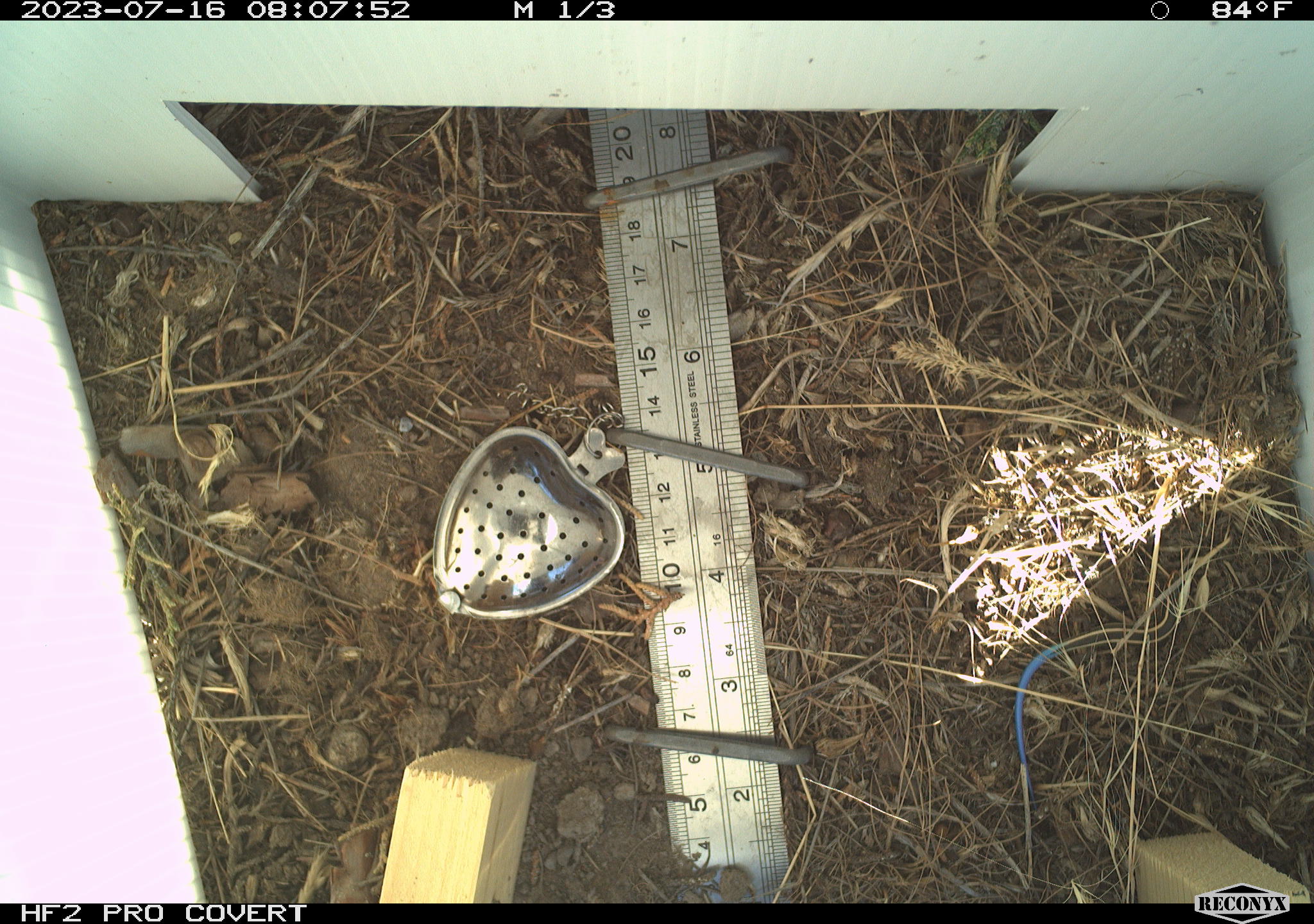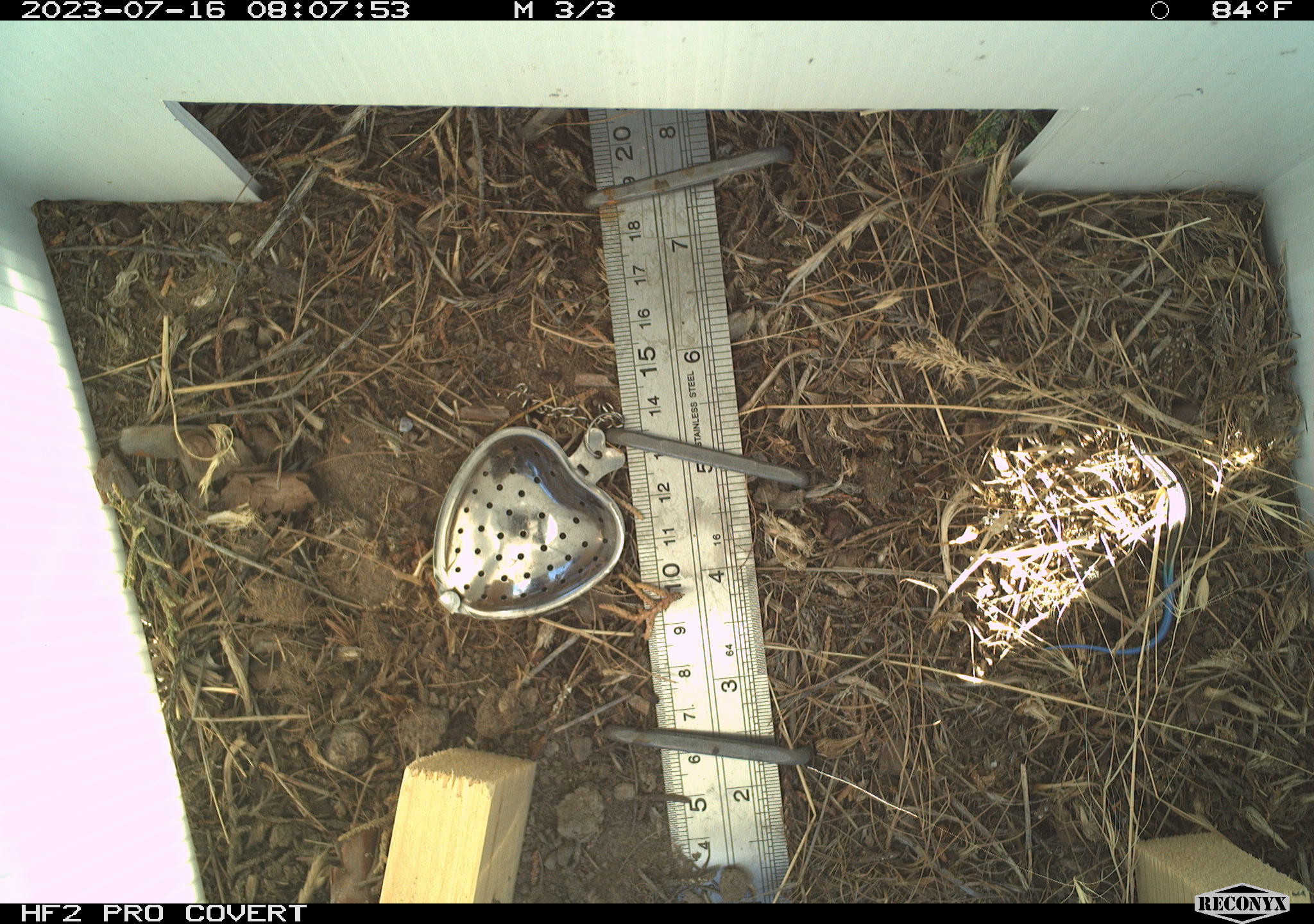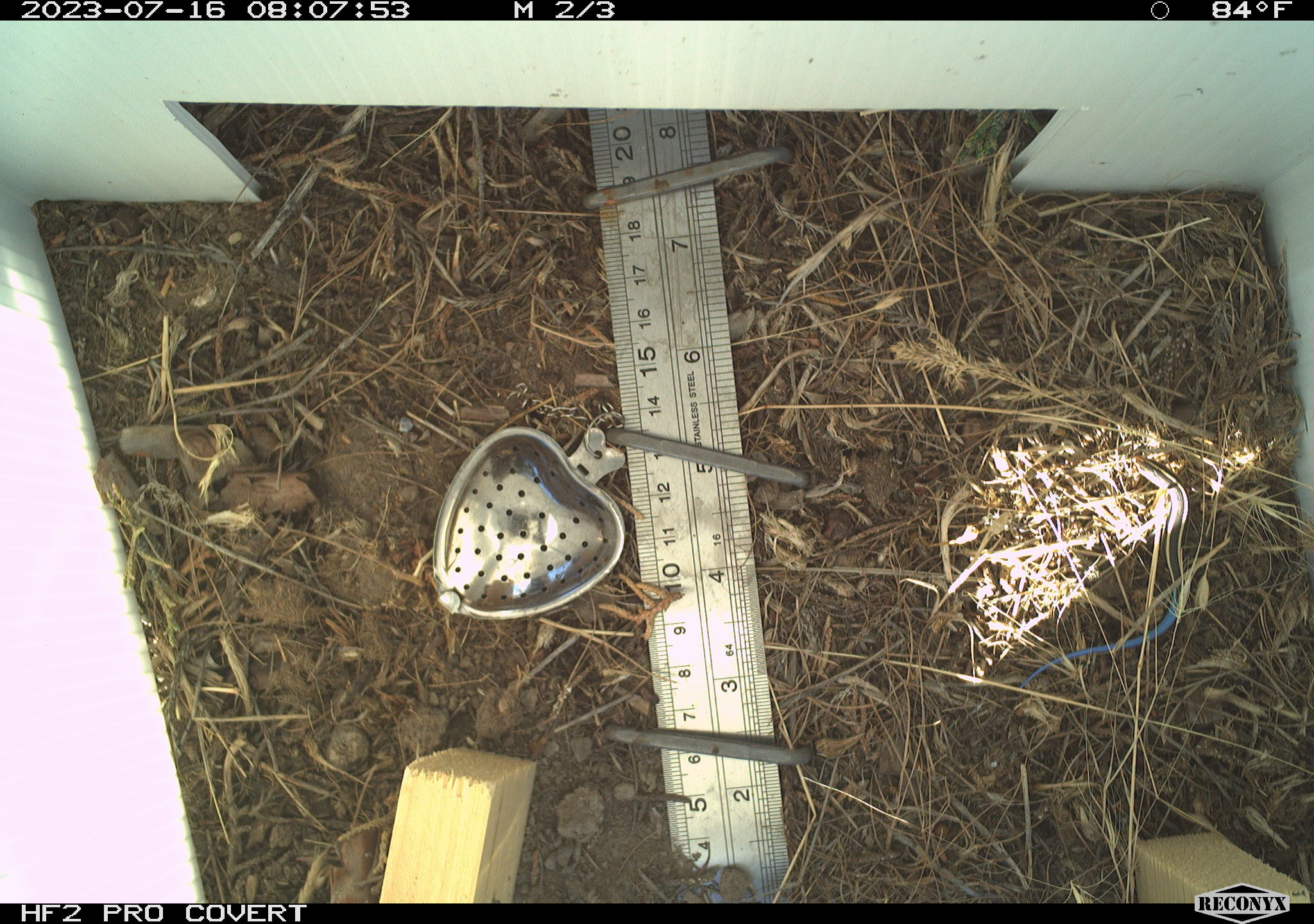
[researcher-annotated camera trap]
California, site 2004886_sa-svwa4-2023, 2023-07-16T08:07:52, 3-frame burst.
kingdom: Animalia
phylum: Chordata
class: Reptilia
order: Squamata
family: Scincidae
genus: Plestiodon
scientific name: Plestiodon skiltonianus skiltonianus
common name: skilton's skink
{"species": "skilton's skink (Plestiodon skiltonianus skiltonianus)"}